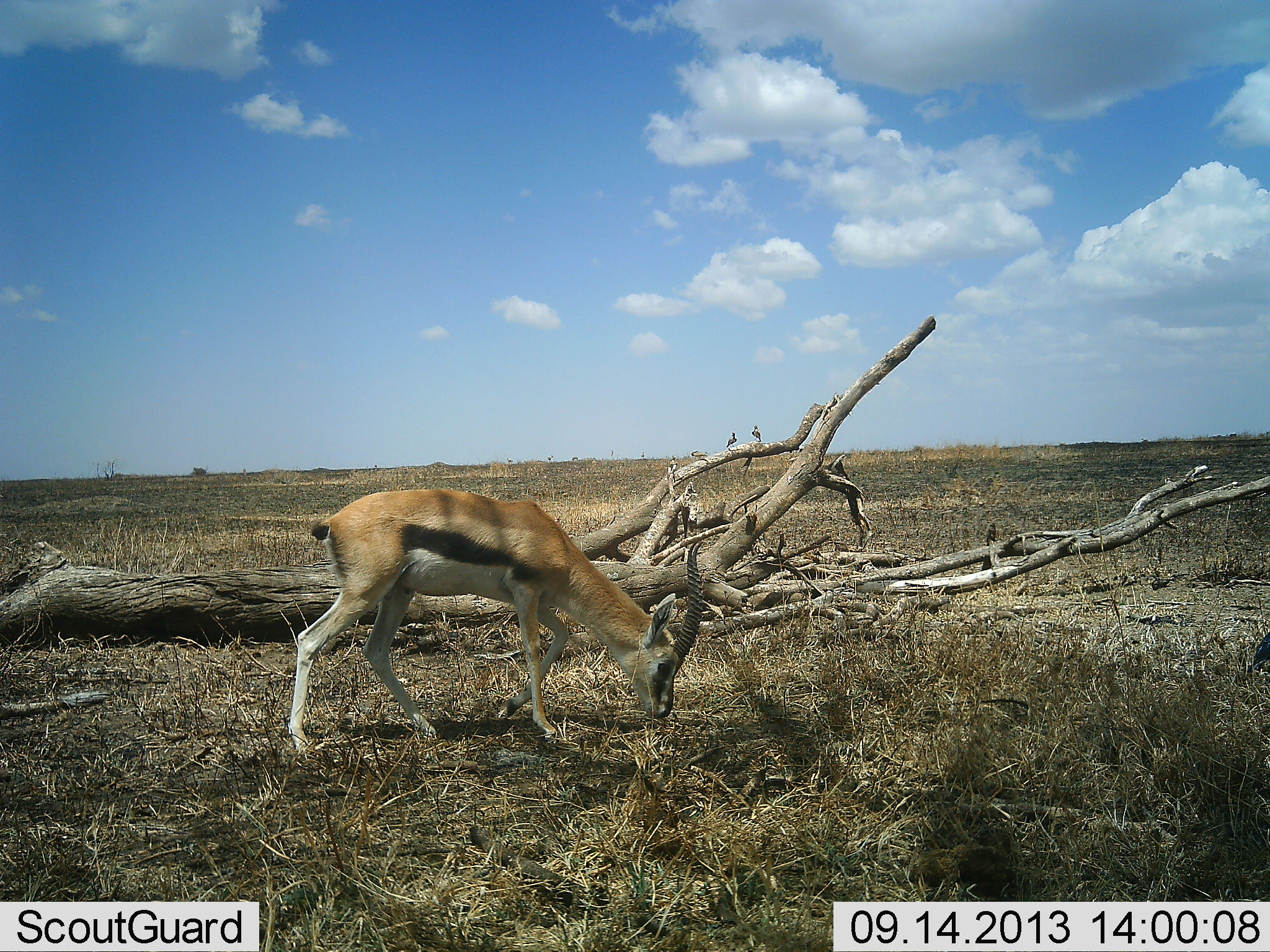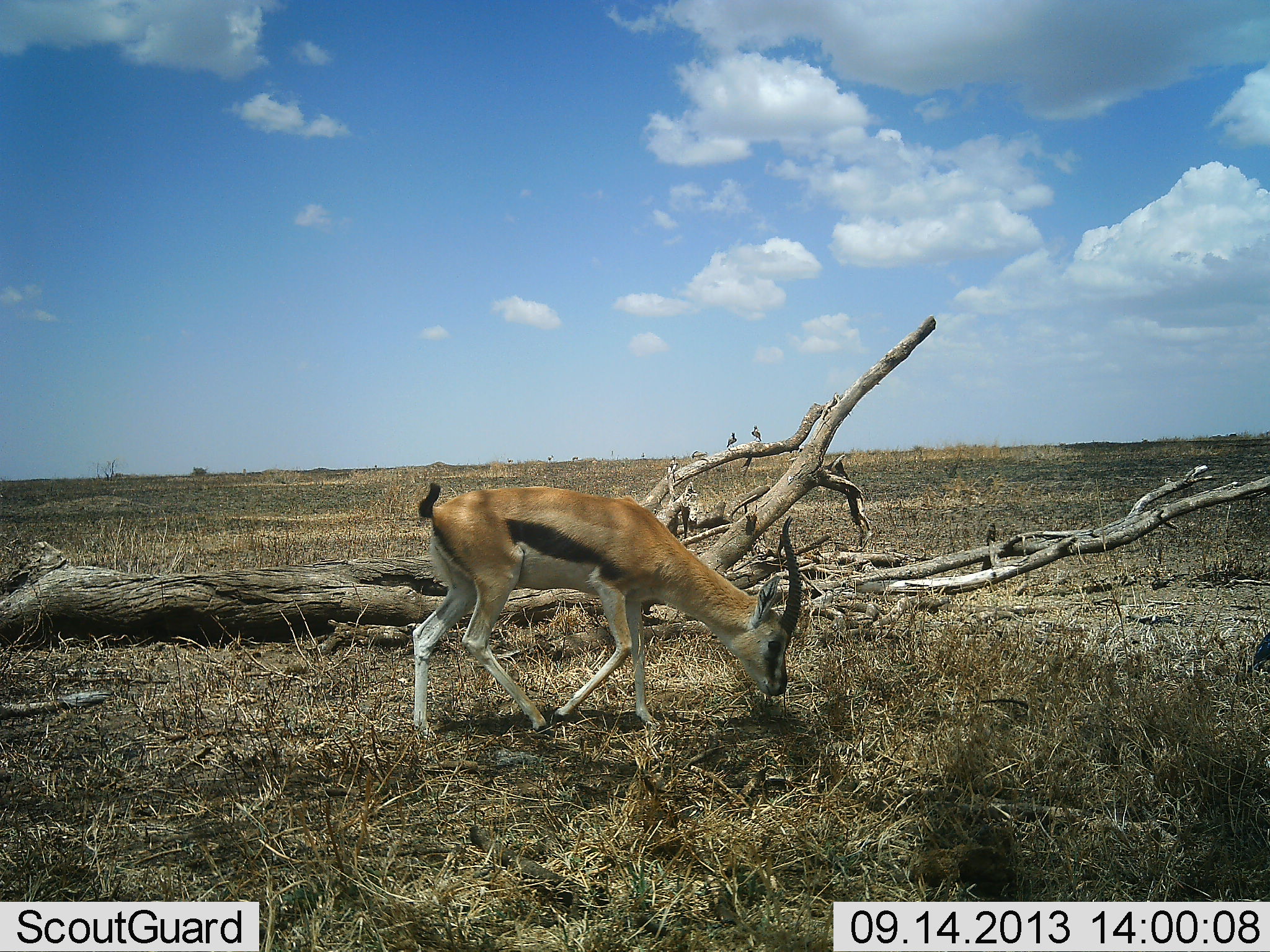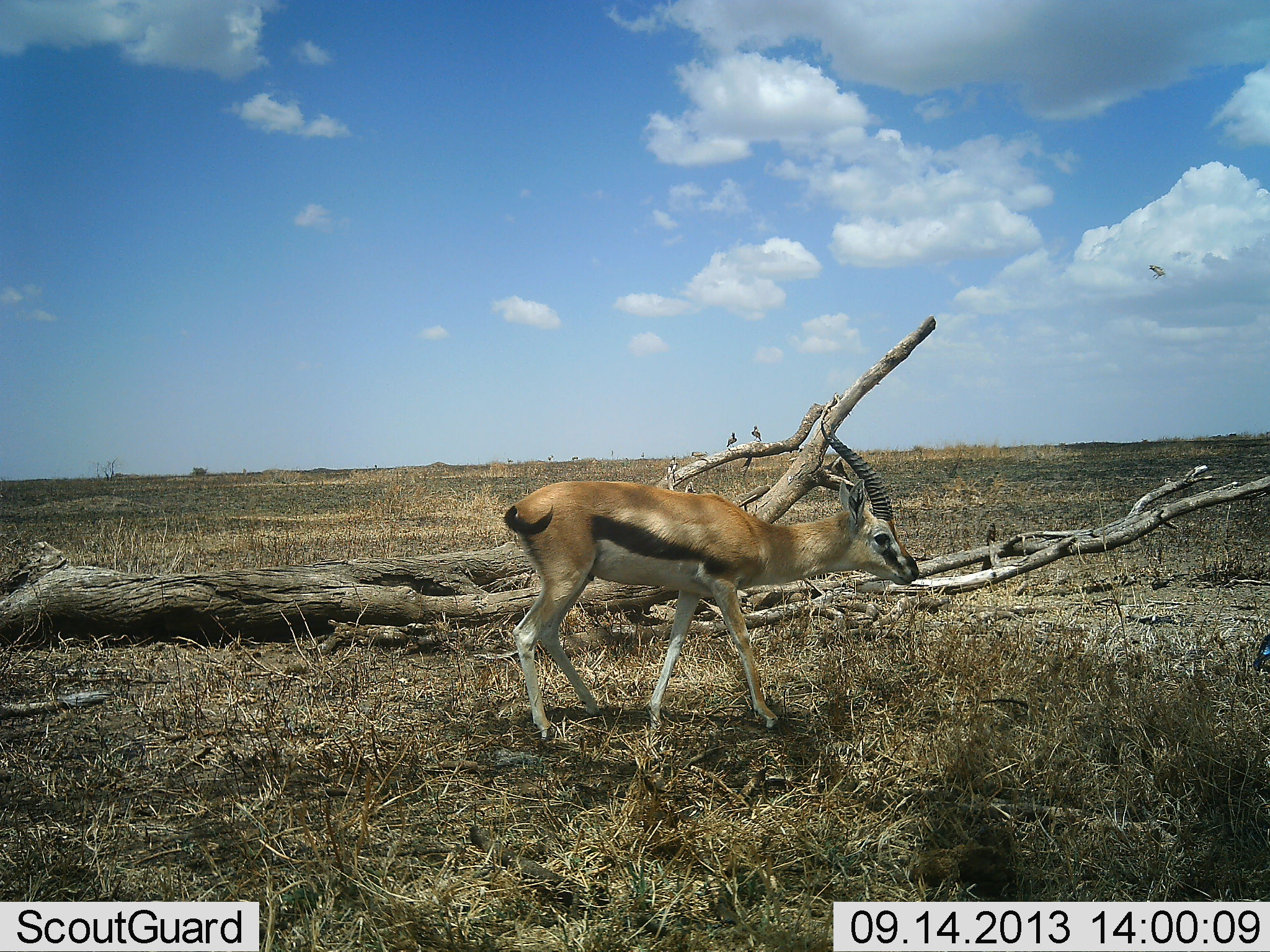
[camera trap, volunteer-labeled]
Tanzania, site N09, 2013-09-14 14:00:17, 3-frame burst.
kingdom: Animalia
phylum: Chordata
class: Mammalia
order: Artiodactyla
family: Bovidae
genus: Eudorcas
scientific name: Eudorcas thomsonii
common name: thomson's gazelle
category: gazellethomsons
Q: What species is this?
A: Gazellethomsons (thomson's gazelle) (Eudorcas thomsonii).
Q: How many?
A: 1.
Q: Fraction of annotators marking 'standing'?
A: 3%.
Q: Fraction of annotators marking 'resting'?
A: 0%.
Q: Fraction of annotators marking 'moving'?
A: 60%.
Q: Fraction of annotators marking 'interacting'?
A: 0%.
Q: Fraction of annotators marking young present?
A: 0%.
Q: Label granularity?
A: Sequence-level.